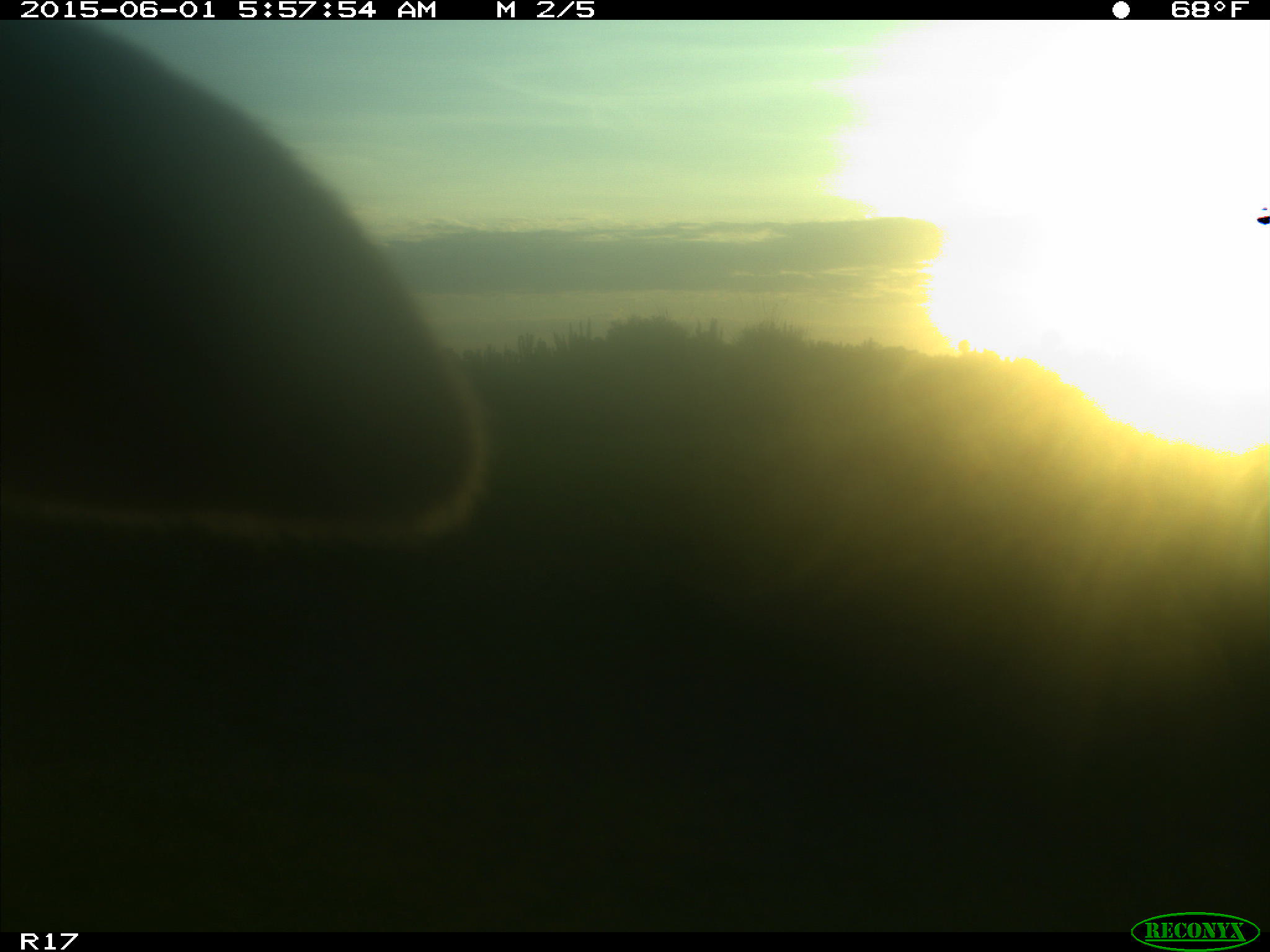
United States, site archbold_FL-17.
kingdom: Animalia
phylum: Chordata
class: Mammalia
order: Artiodactyla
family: Bovidae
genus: Bos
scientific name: Bos taurus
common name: domestic cow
Bos taurus (domestic cow).